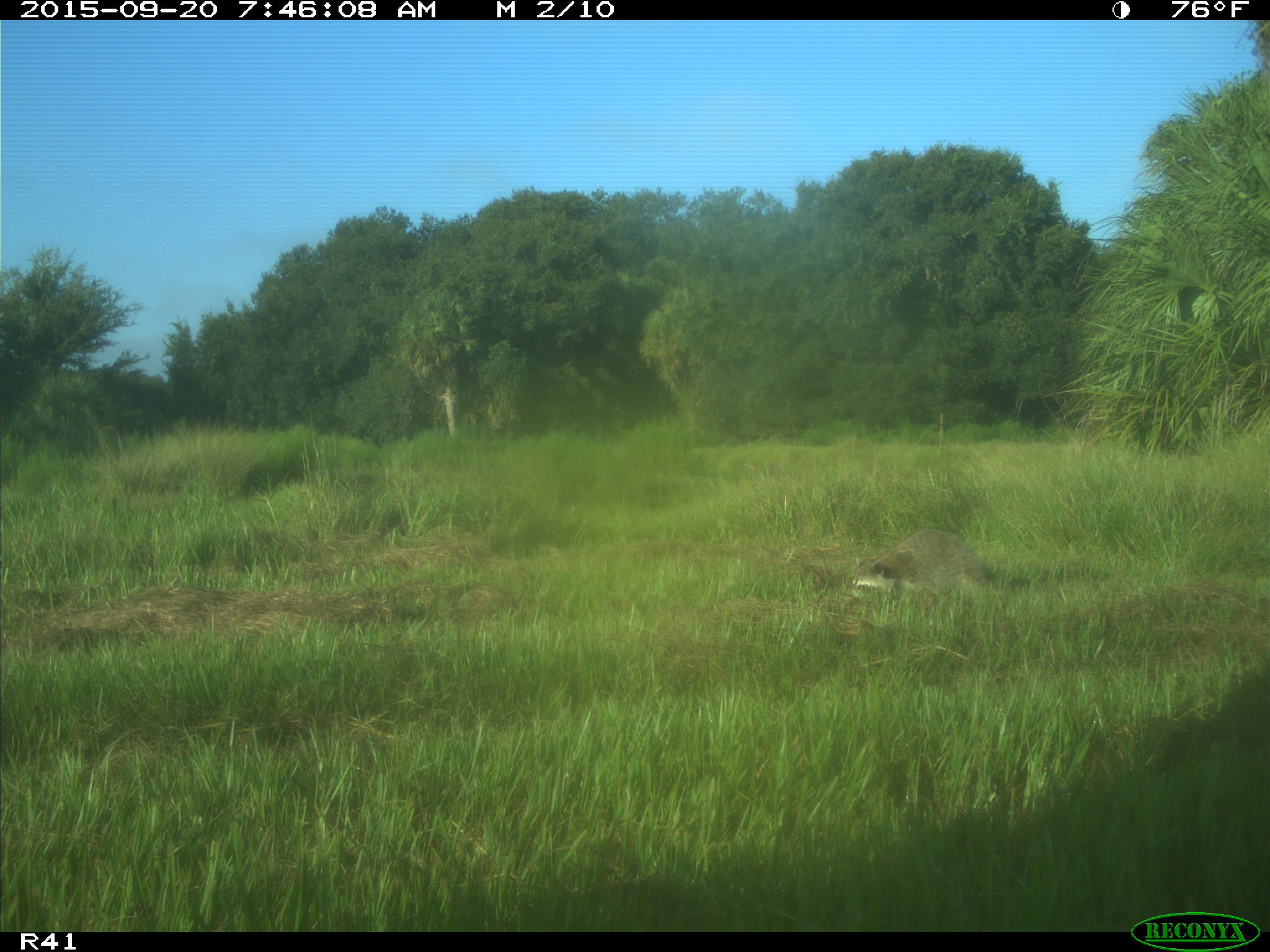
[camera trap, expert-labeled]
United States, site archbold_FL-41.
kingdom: Animalia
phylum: Chordata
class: Mammalia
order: Carnivora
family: Procyonidae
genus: Procyon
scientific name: Procyon lotor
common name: common raccoon